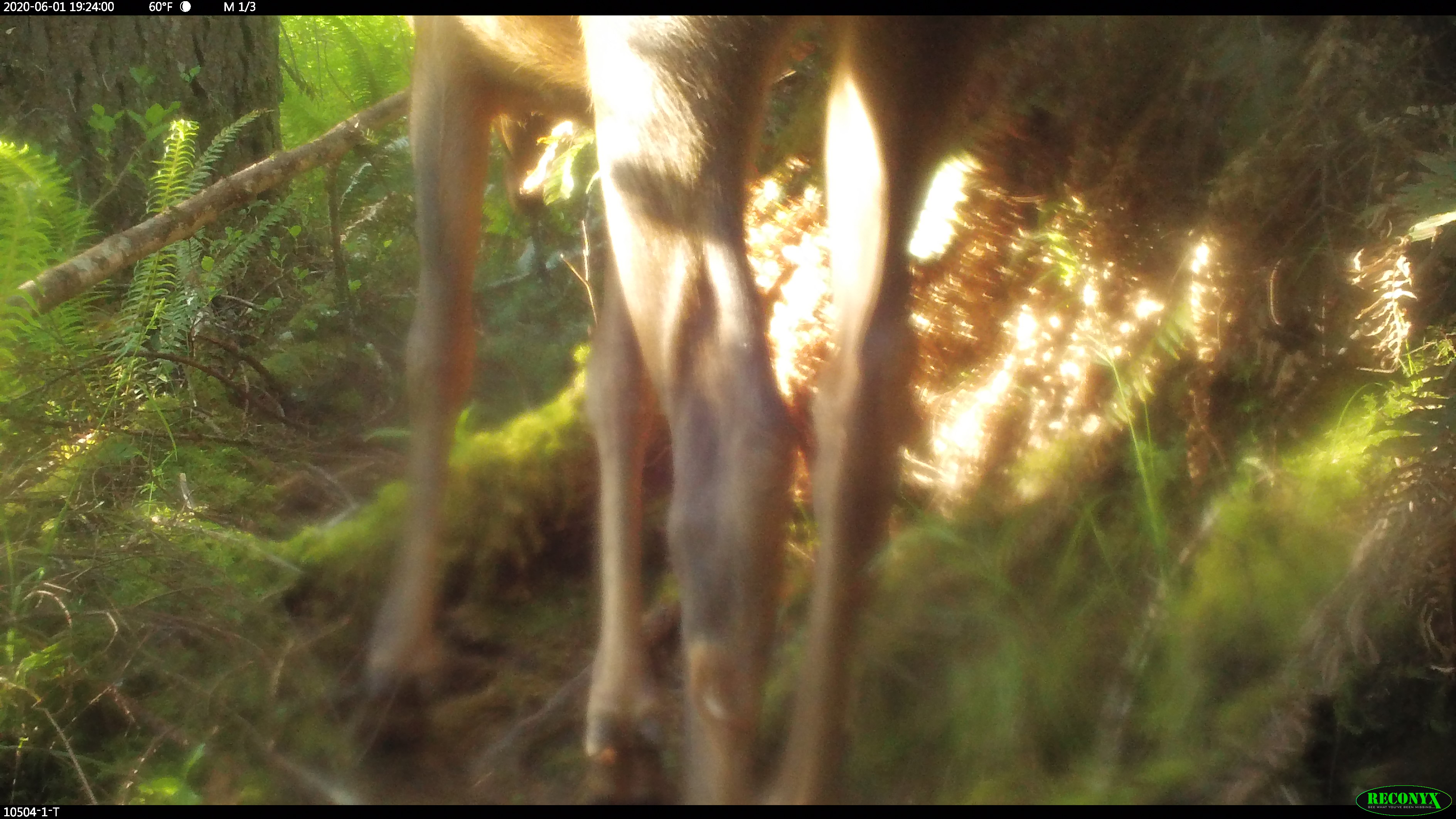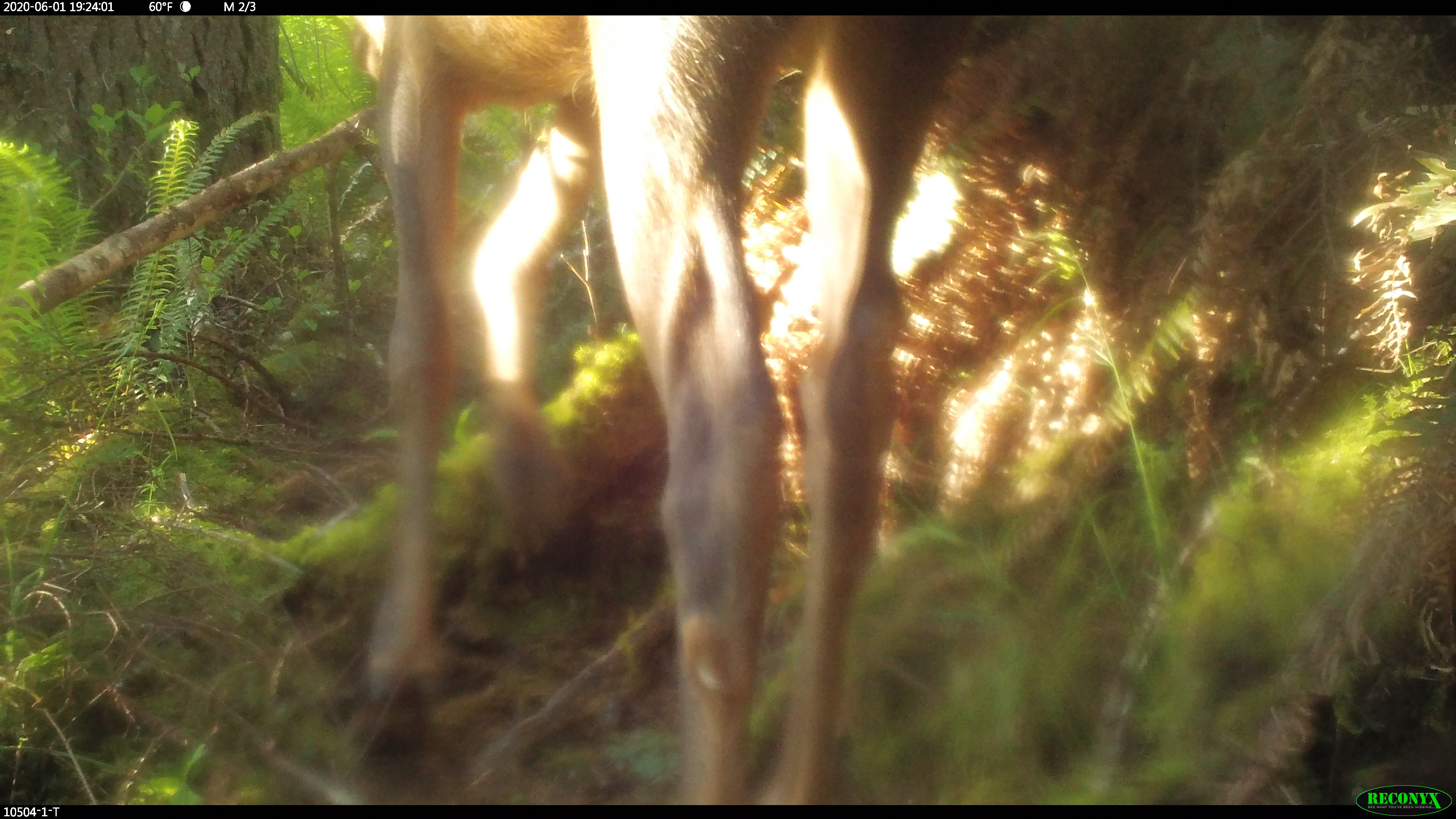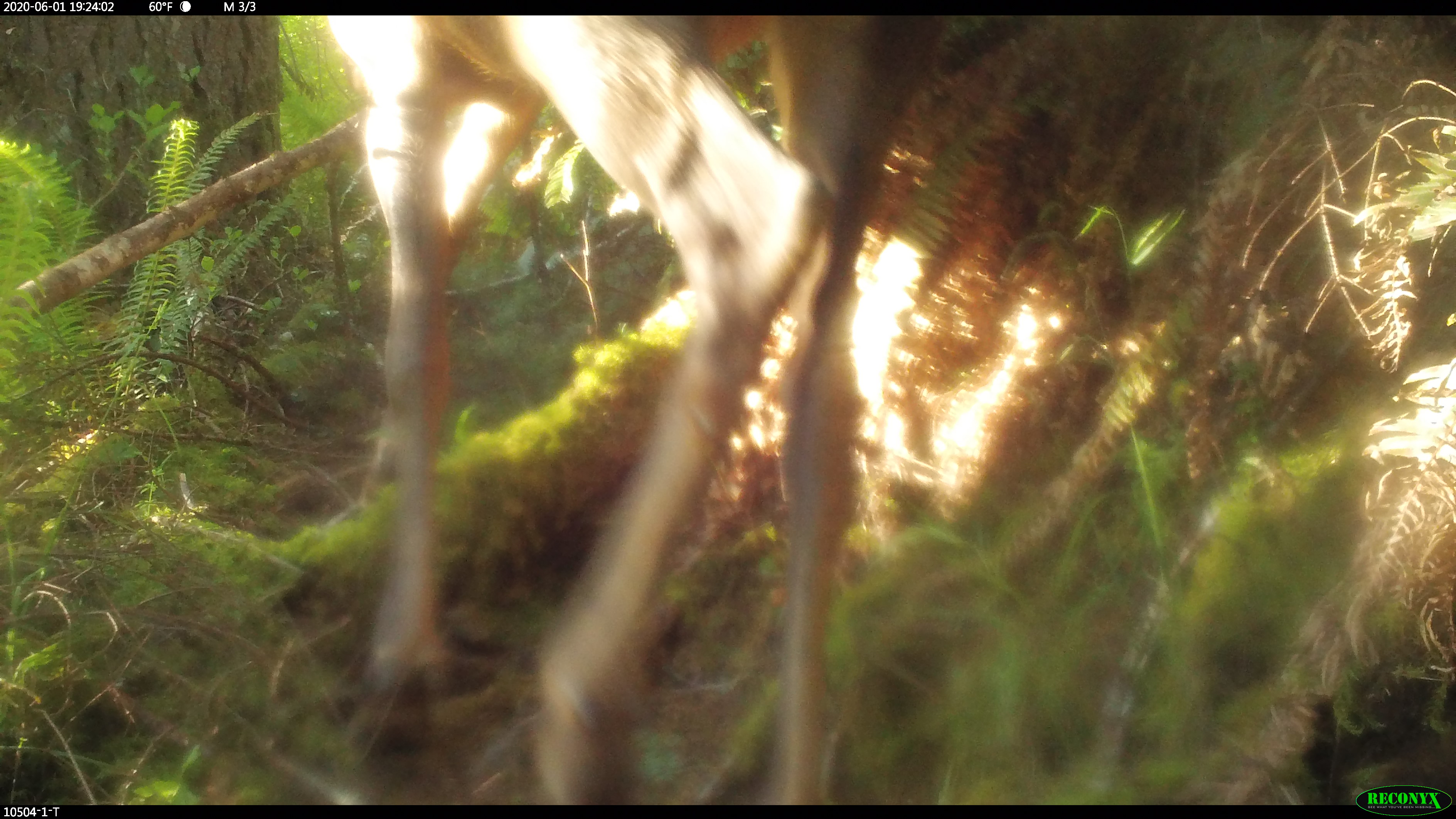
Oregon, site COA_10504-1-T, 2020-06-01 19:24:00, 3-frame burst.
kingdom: Animalia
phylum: Chordata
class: Mammalia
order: Artiodactyla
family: Cervidae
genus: Odocoileus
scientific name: Odocoileus hemionus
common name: black-tailed deer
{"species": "black-tailed deer (Odocoileus hemionus)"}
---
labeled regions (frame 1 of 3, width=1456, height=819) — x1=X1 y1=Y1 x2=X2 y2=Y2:
black-tailed deer: x1=351 y1=21 x2=1009 y2=799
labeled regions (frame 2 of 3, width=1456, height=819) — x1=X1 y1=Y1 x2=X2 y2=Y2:
black-tailed deer: x1=340 y1=18 x2=977 y2=799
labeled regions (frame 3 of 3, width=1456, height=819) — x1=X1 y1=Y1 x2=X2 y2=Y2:
black-tailed deer: x1=319 y1=21 x2=950 y2=801